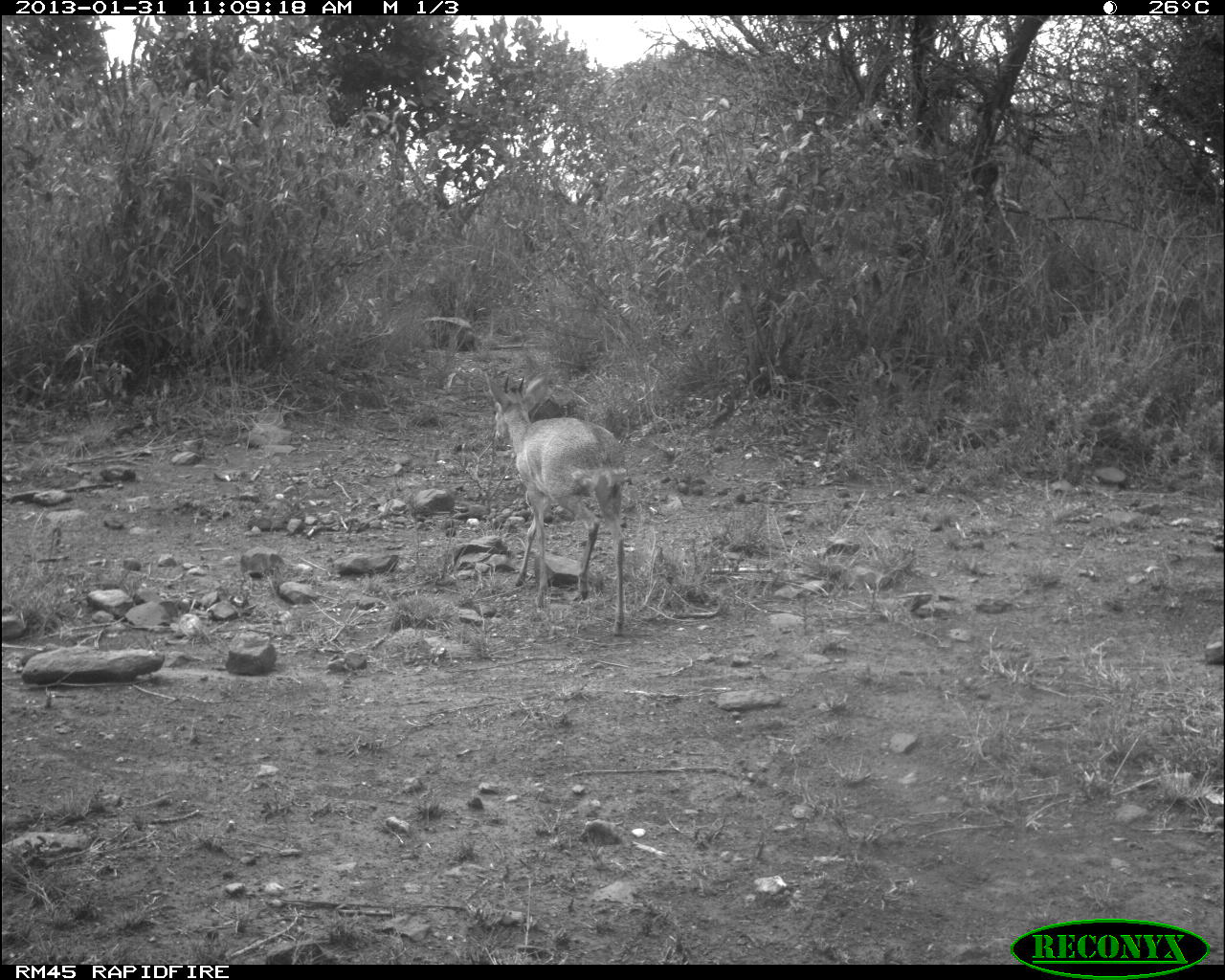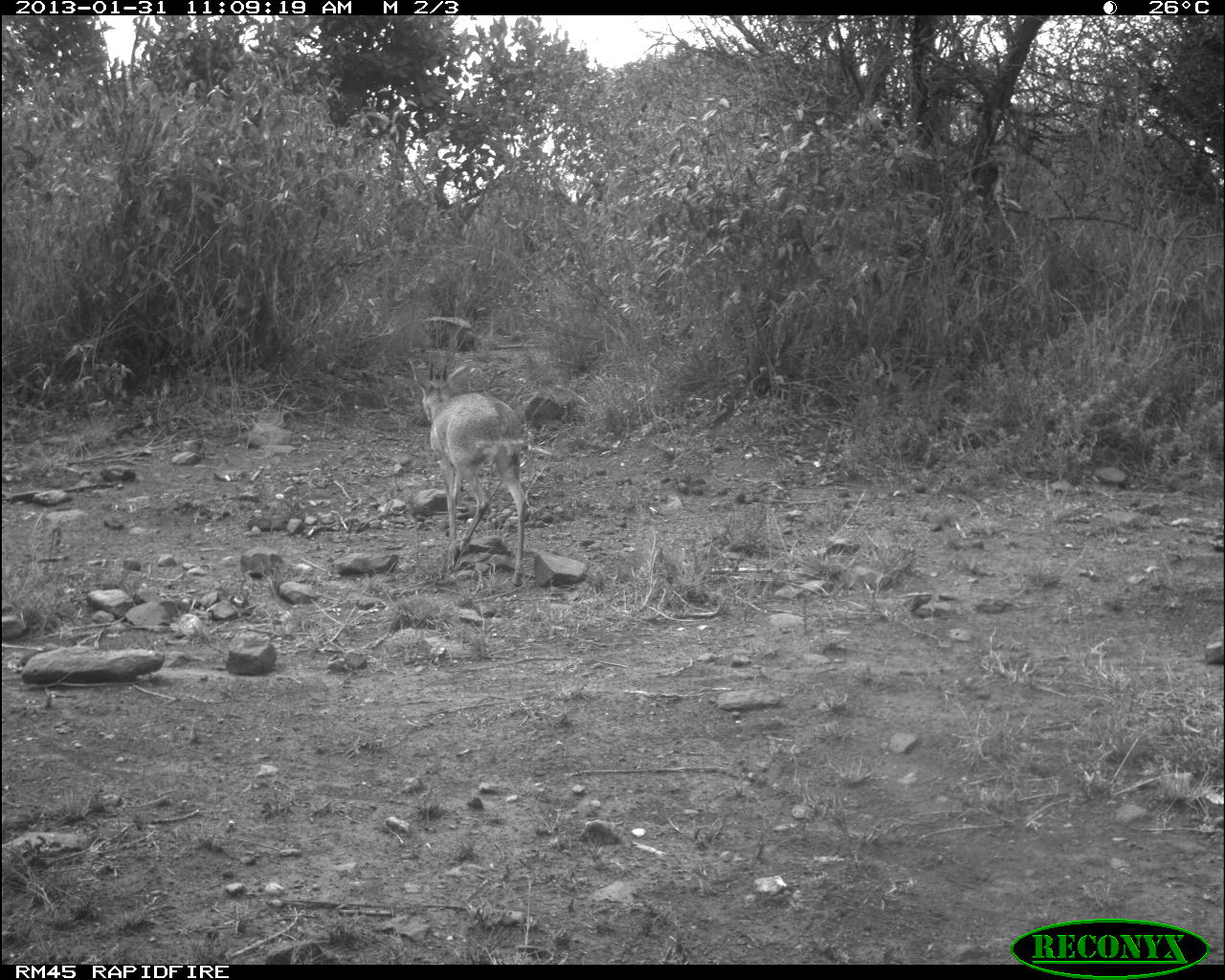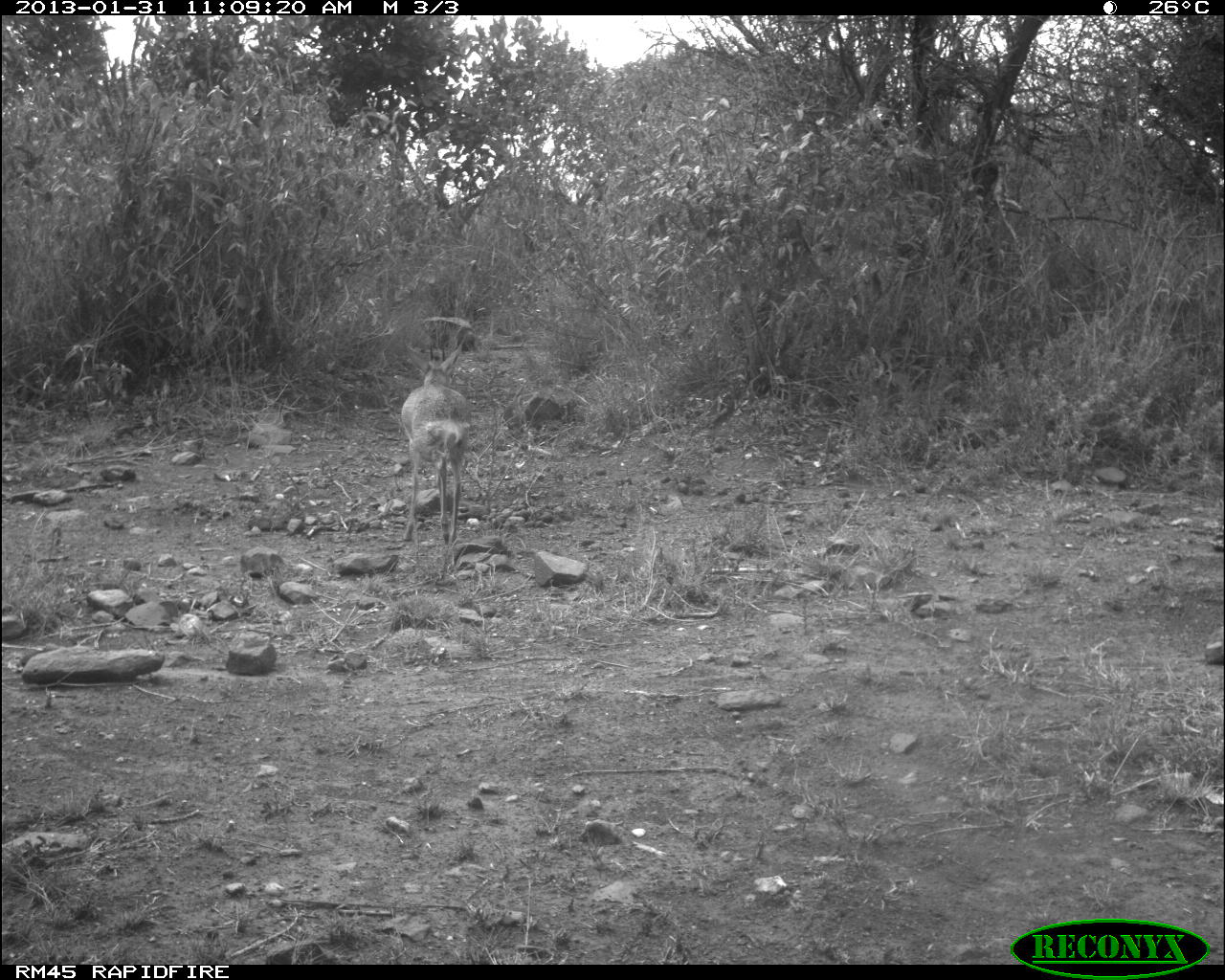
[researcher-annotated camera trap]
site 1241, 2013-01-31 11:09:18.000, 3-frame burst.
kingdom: Animalia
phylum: Chordata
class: Mammalia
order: Artiodactyla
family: Bovidae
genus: Madoqua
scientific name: Madoqua guentheri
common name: günther's dik-dik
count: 1